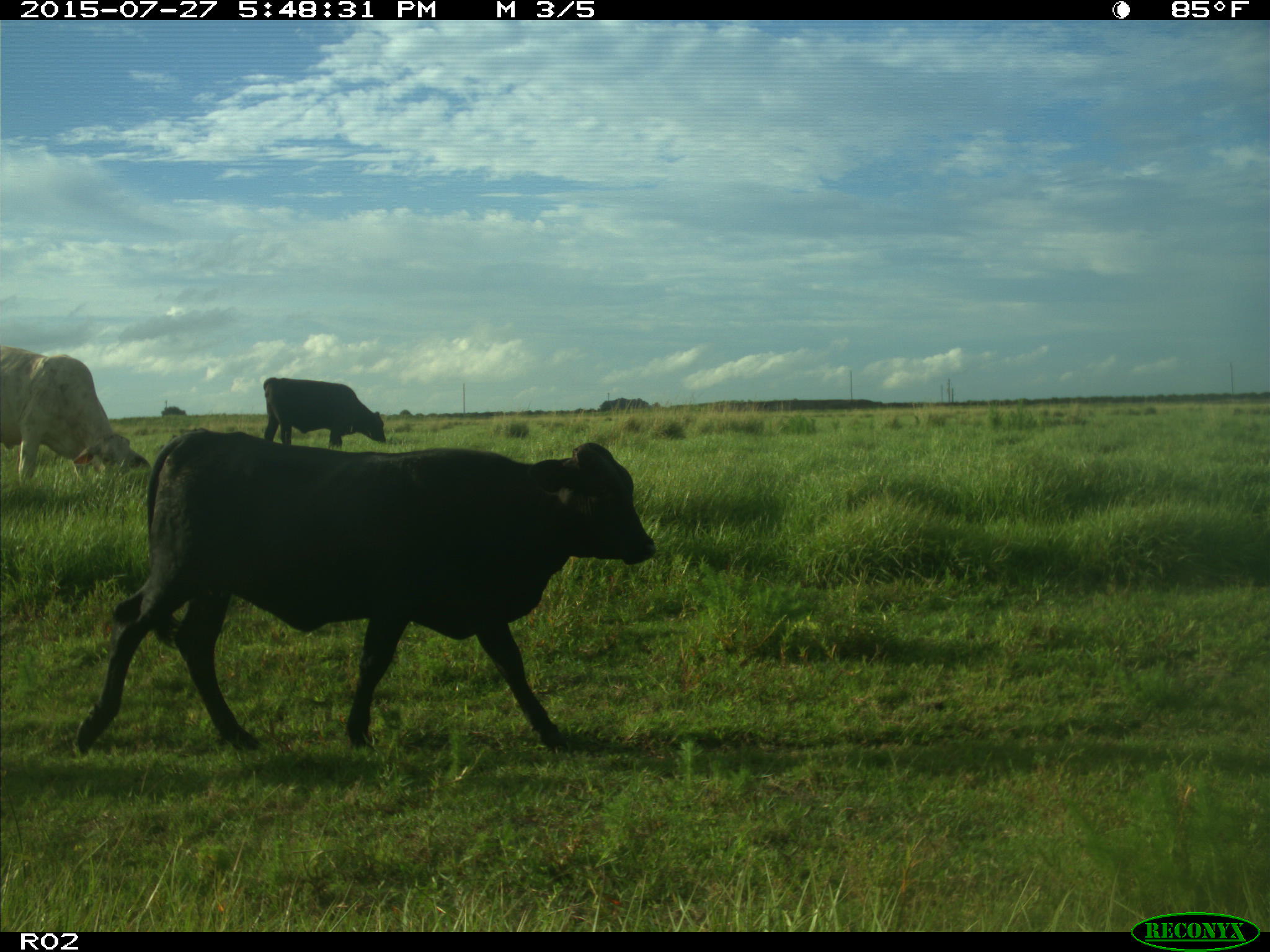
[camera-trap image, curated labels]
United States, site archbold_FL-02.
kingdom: Animalia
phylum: Chordata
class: Mammalia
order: Artiodactyla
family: Bovidae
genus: Bos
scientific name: Bos taurus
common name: domestic cow